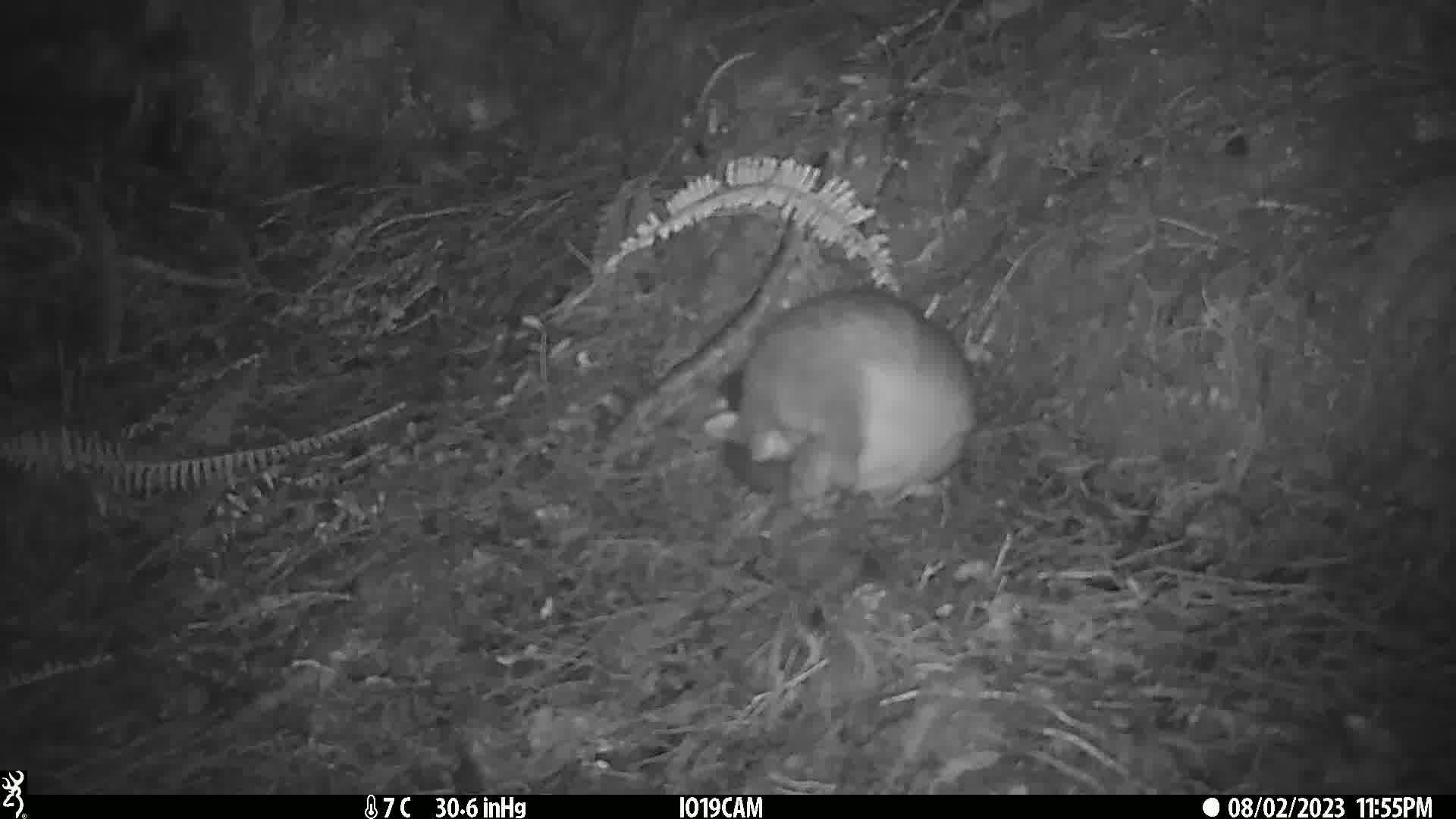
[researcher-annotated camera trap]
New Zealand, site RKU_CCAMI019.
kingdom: Animalia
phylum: Chordata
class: Mammalia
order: Diprotodontia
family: Phalangeridae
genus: Trichosurus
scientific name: Trichosurus vulpecula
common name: common brushtail possum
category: possum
Possum (common brushtail possum) (Trichosurus vulpecula).